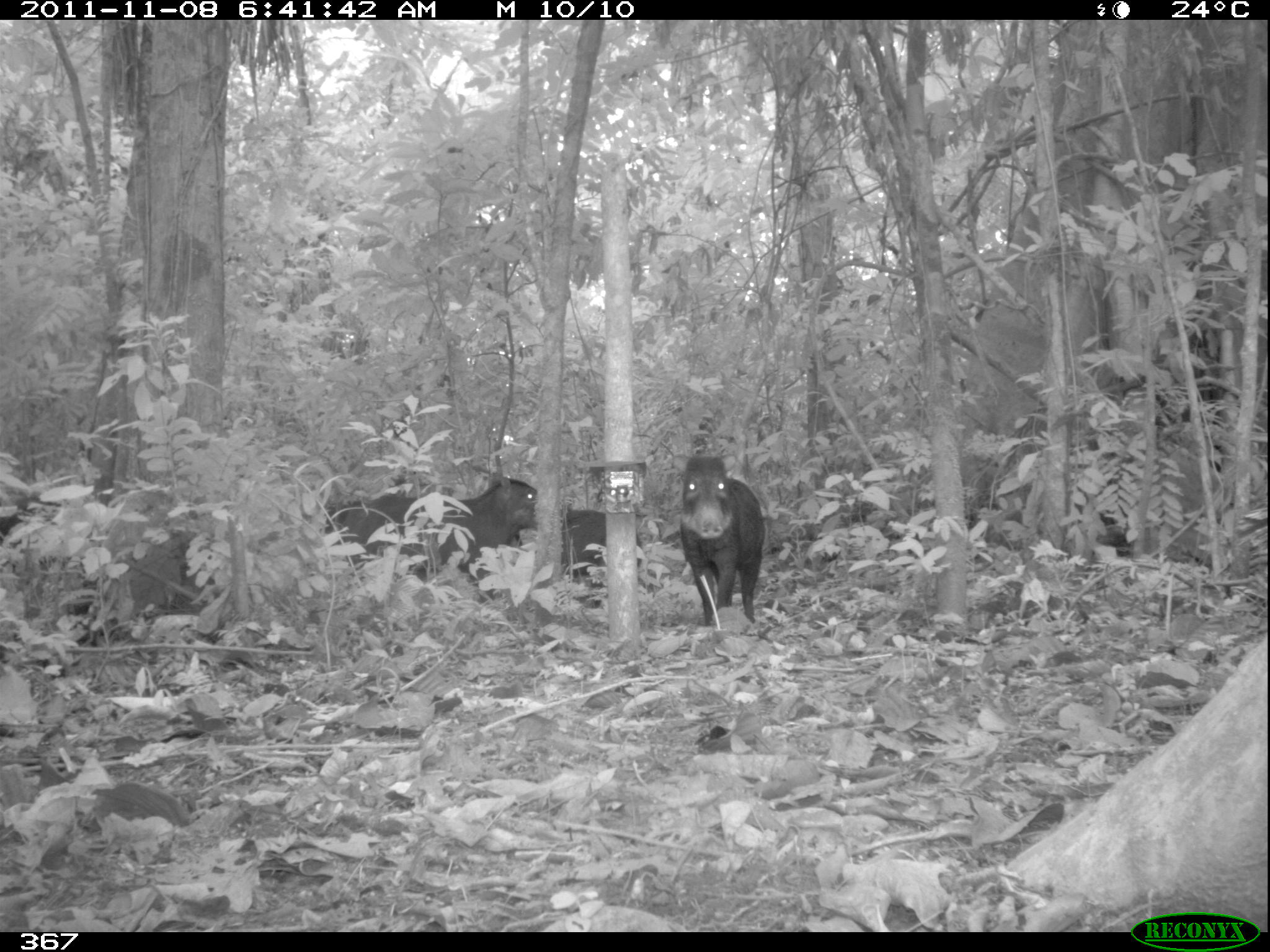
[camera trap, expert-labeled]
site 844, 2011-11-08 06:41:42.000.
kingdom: Animalia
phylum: Chordata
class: Mammalia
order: Artiodactyla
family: Tayassuidae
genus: Tayassu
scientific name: Tayassu pecari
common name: white-lipped peccary